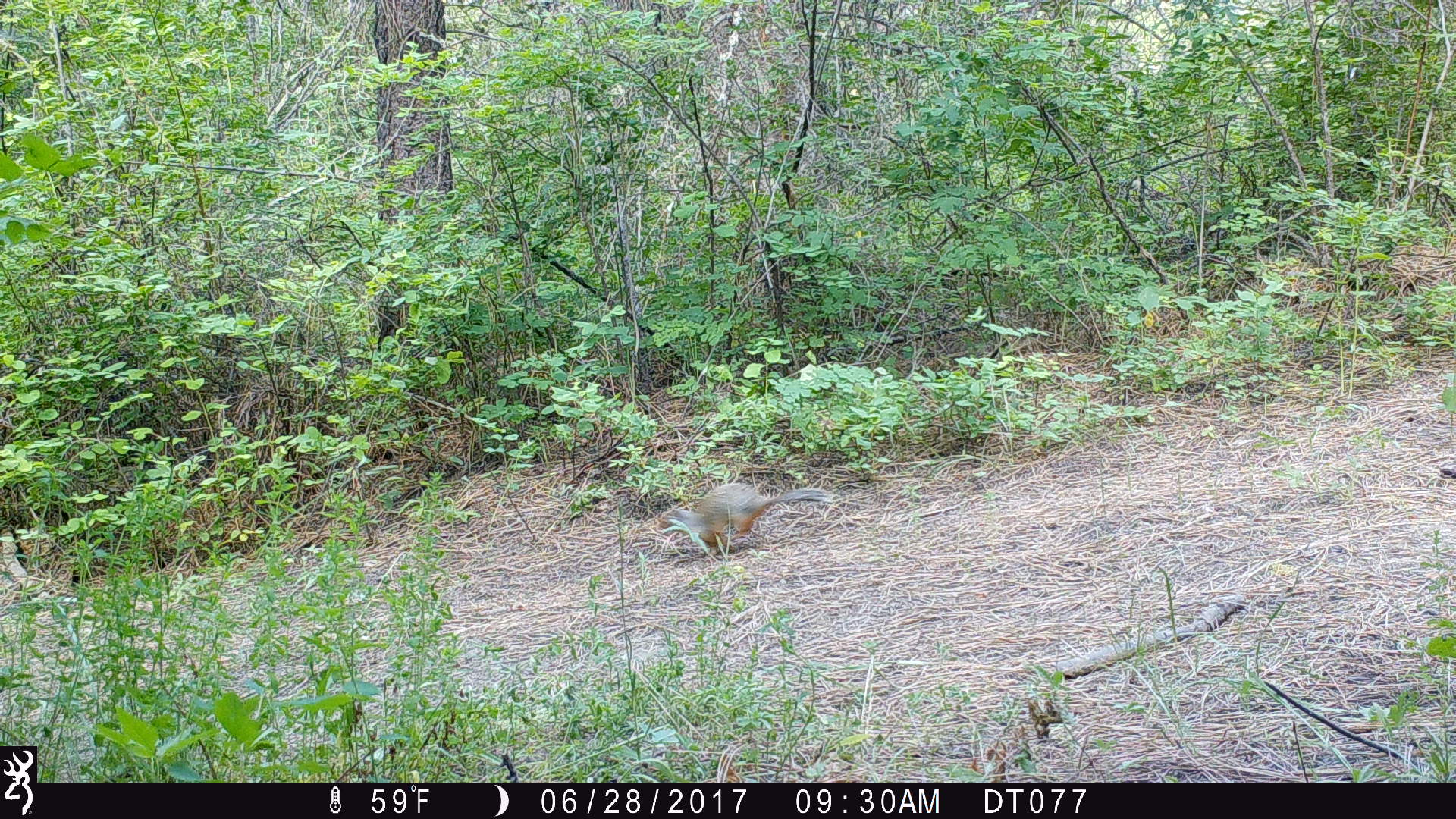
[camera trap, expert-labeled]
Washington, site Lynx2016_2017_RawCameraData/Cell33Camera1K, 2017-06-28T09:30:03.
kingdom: Animalia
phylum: Chordata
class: Mammalia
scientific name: Mammalia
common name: small mammal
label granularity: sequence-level